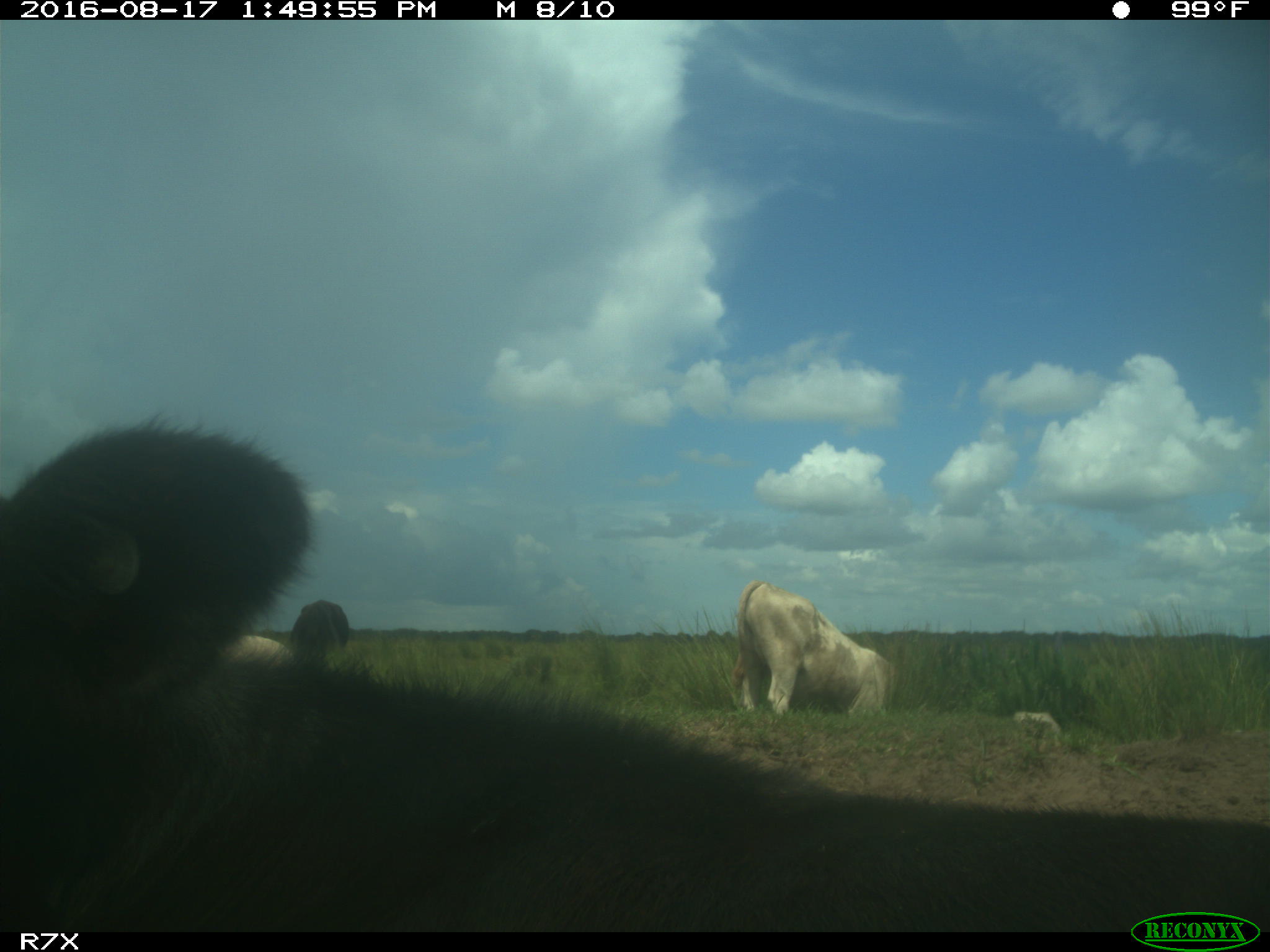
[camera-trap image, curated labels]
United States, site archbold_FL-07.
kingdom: Animalia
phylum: Chordata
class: Mammalia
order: Artiodactyla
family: Bovidae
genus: Bos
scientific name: Bos taurus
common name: domestic cow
Bos taurus (domestic cow).